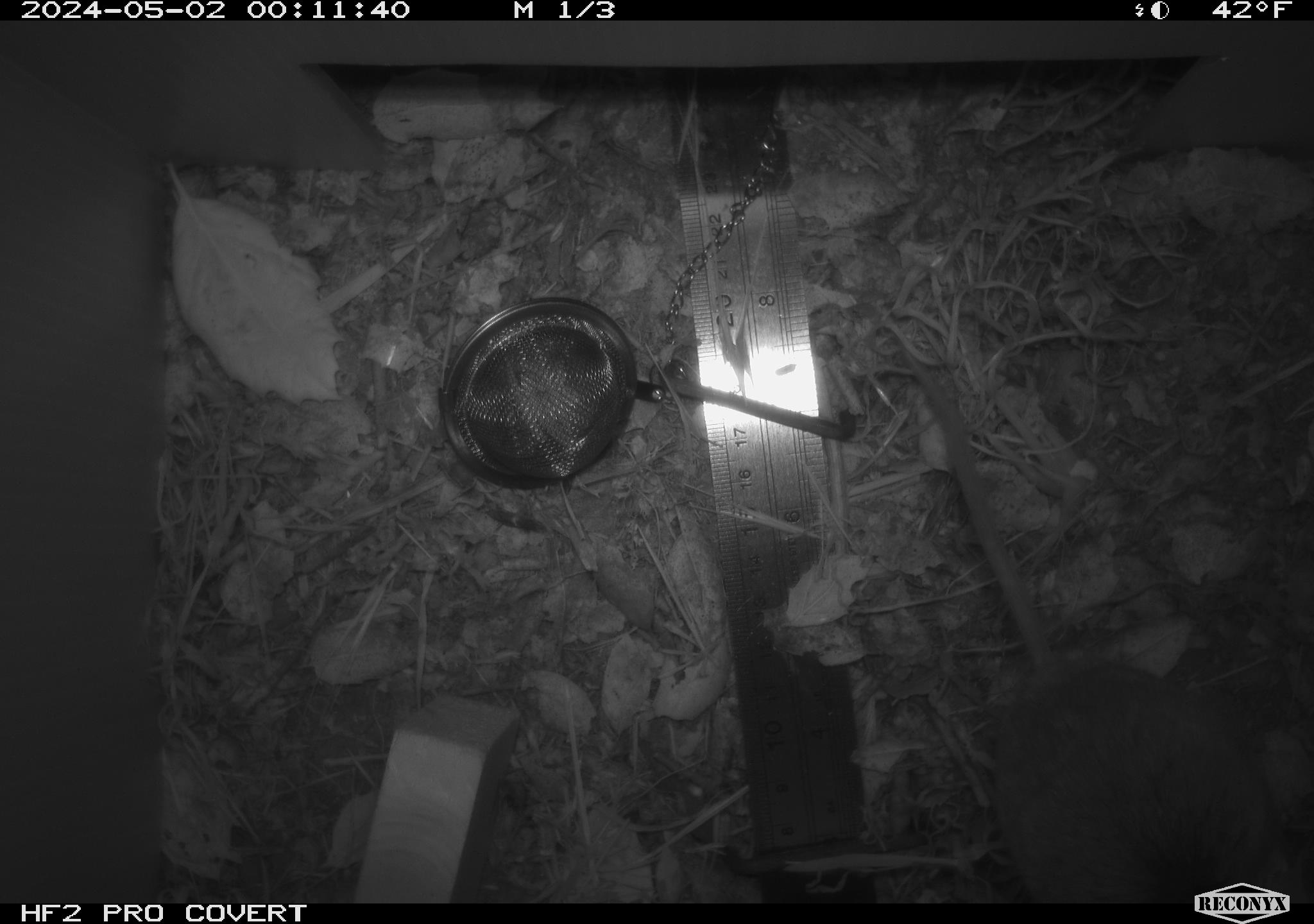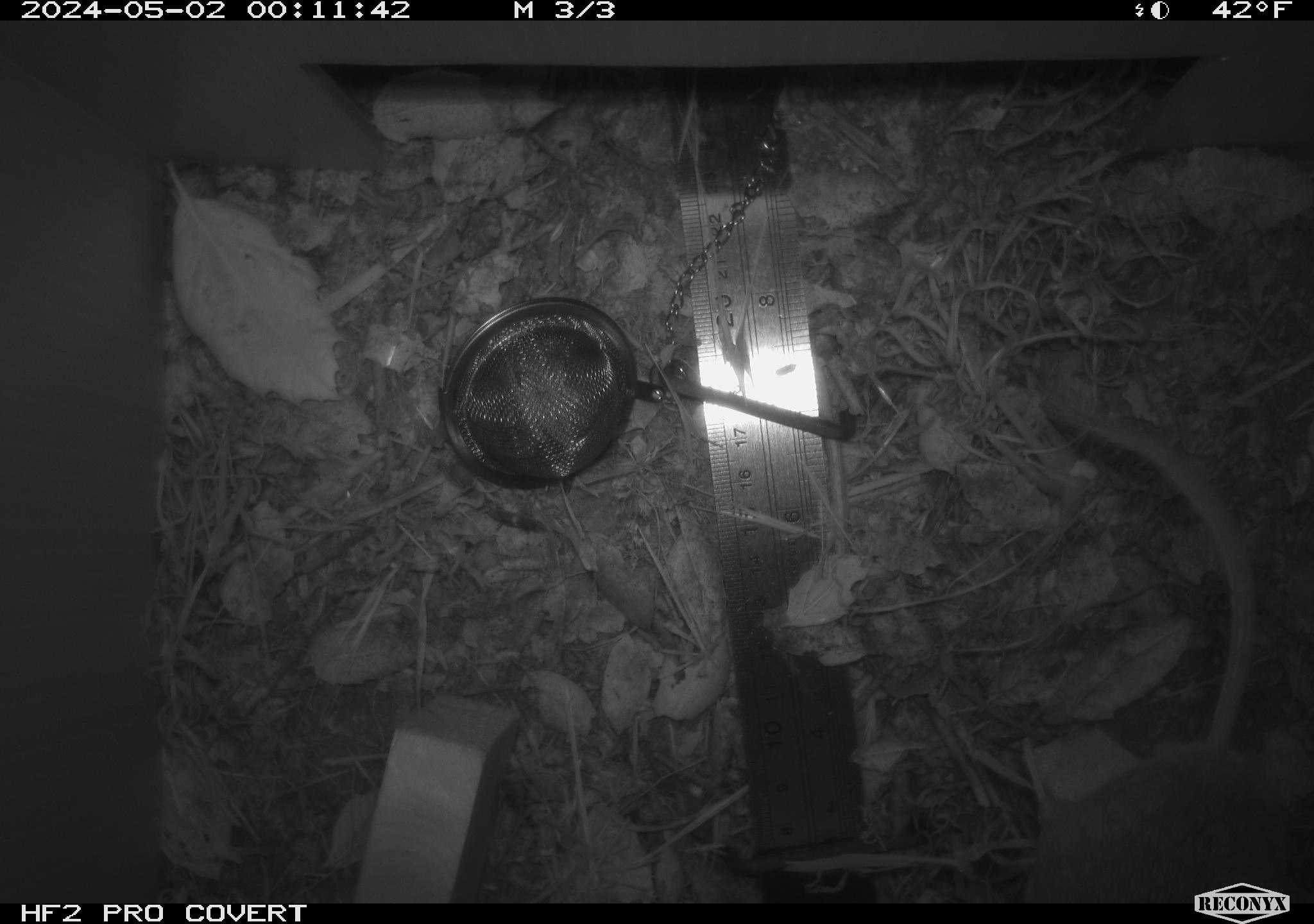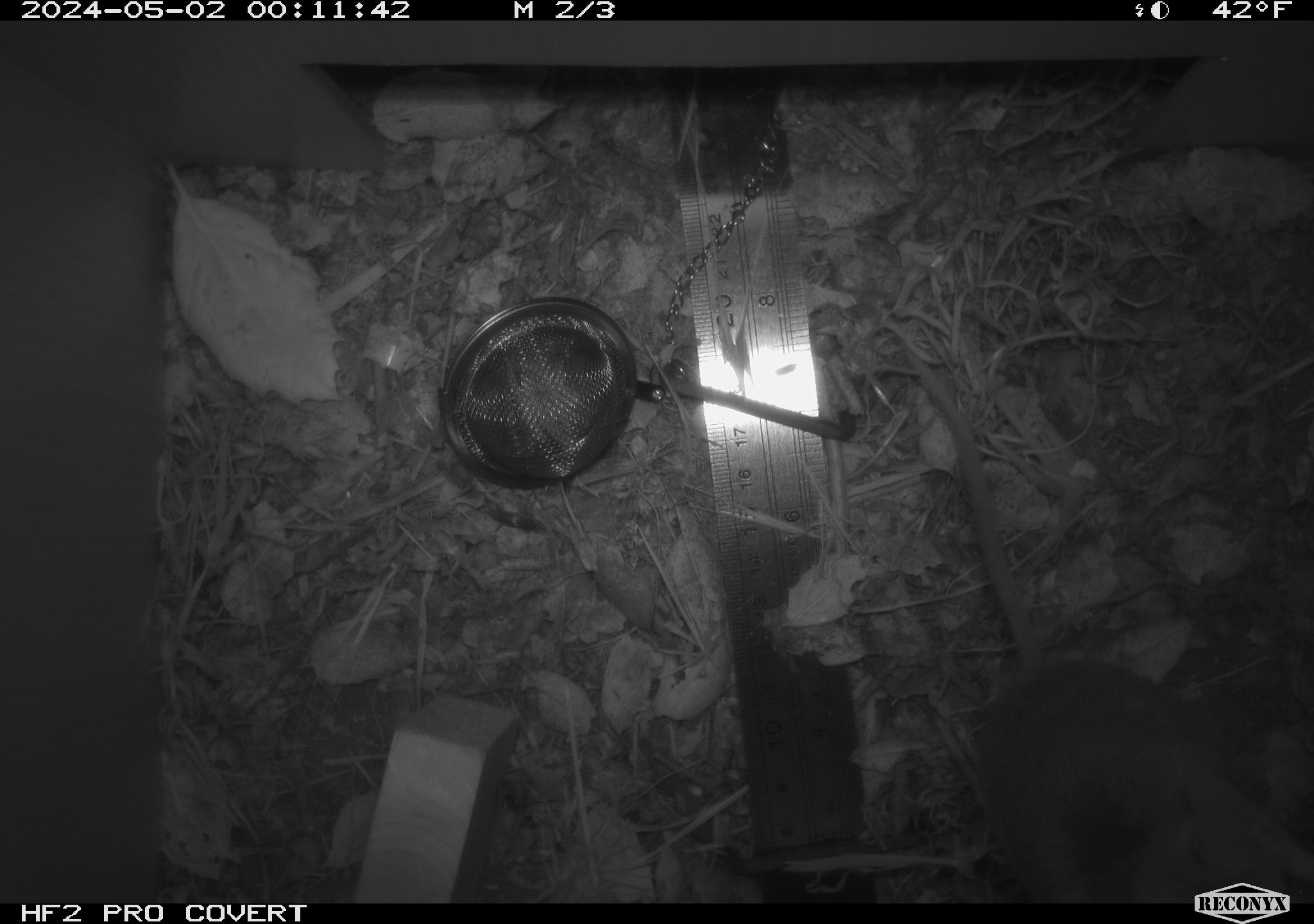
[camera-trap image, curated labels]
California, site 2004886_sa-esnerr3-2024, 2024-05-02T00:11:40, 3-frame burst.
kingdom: Animalia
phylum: Chordata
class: Mammalia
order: Rodentia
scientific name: Rodentia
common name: rodent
Rodent (Rodentia).